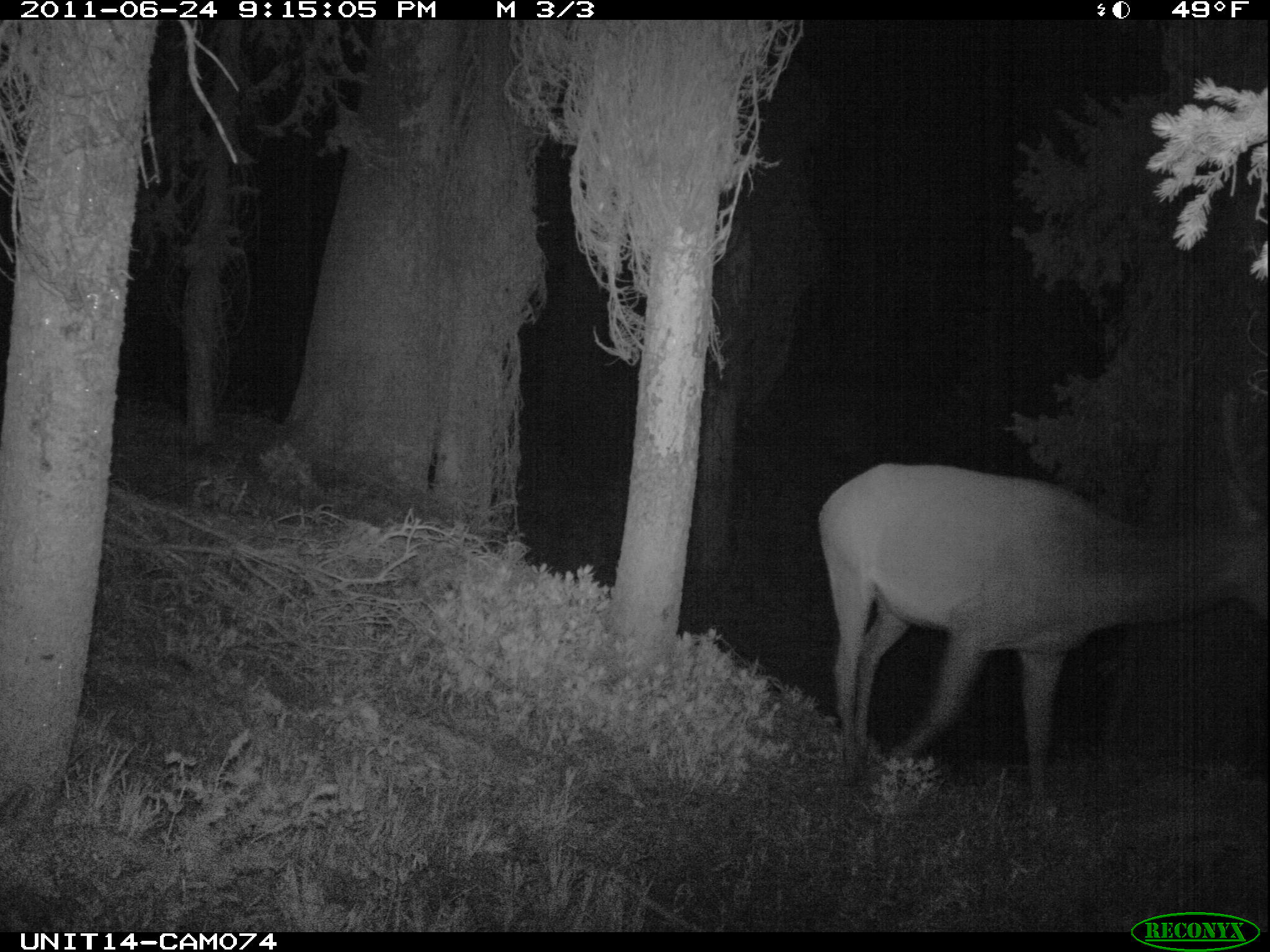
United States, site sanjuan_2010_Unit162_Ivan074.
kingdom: Animalia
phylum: Chordata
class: Mammalia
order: Artiodactyla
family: Cervidae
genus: Cervus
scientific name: Cervus elaphus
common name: red deer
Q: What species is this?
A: Cervus elaphus (red deer).